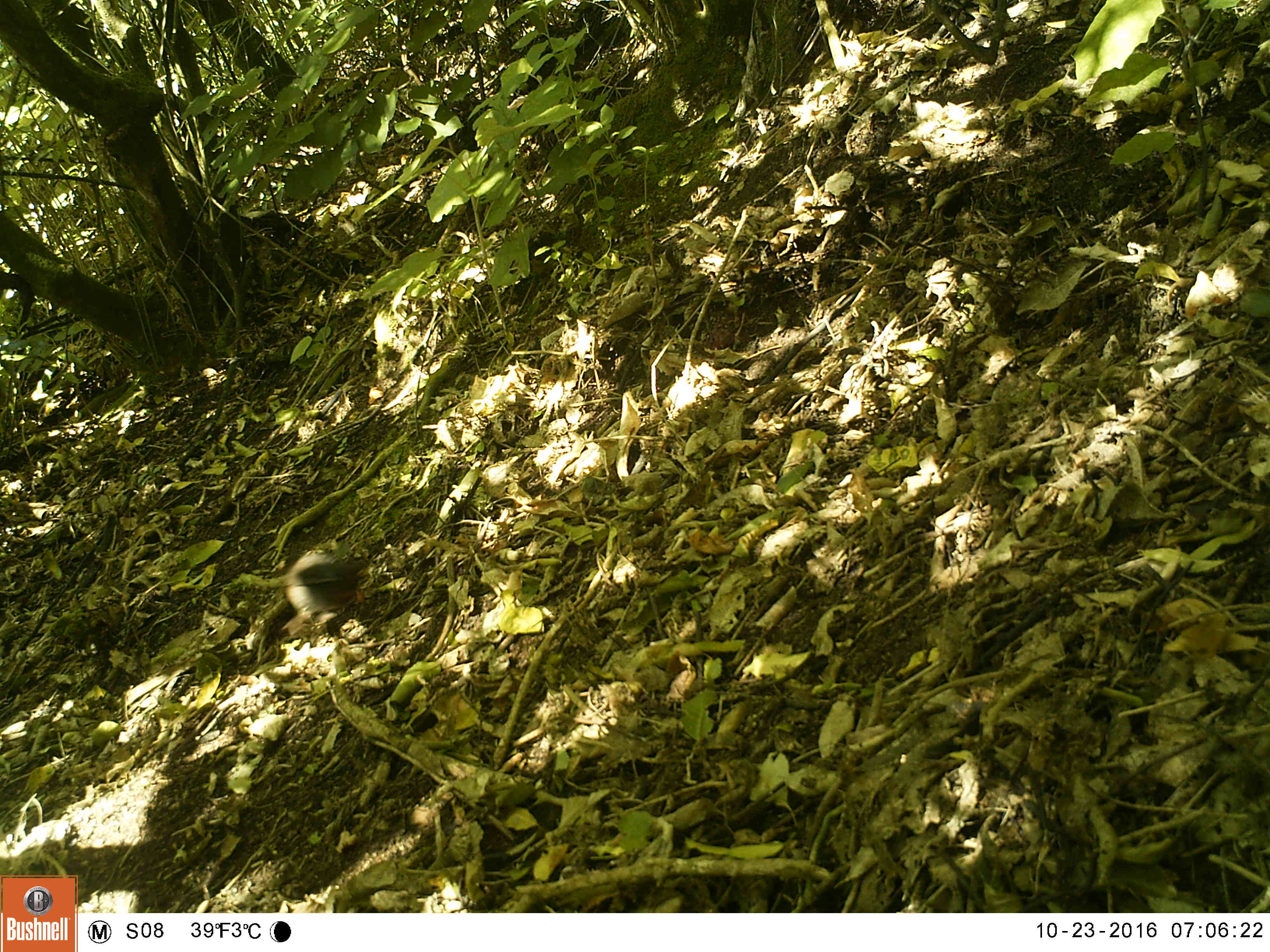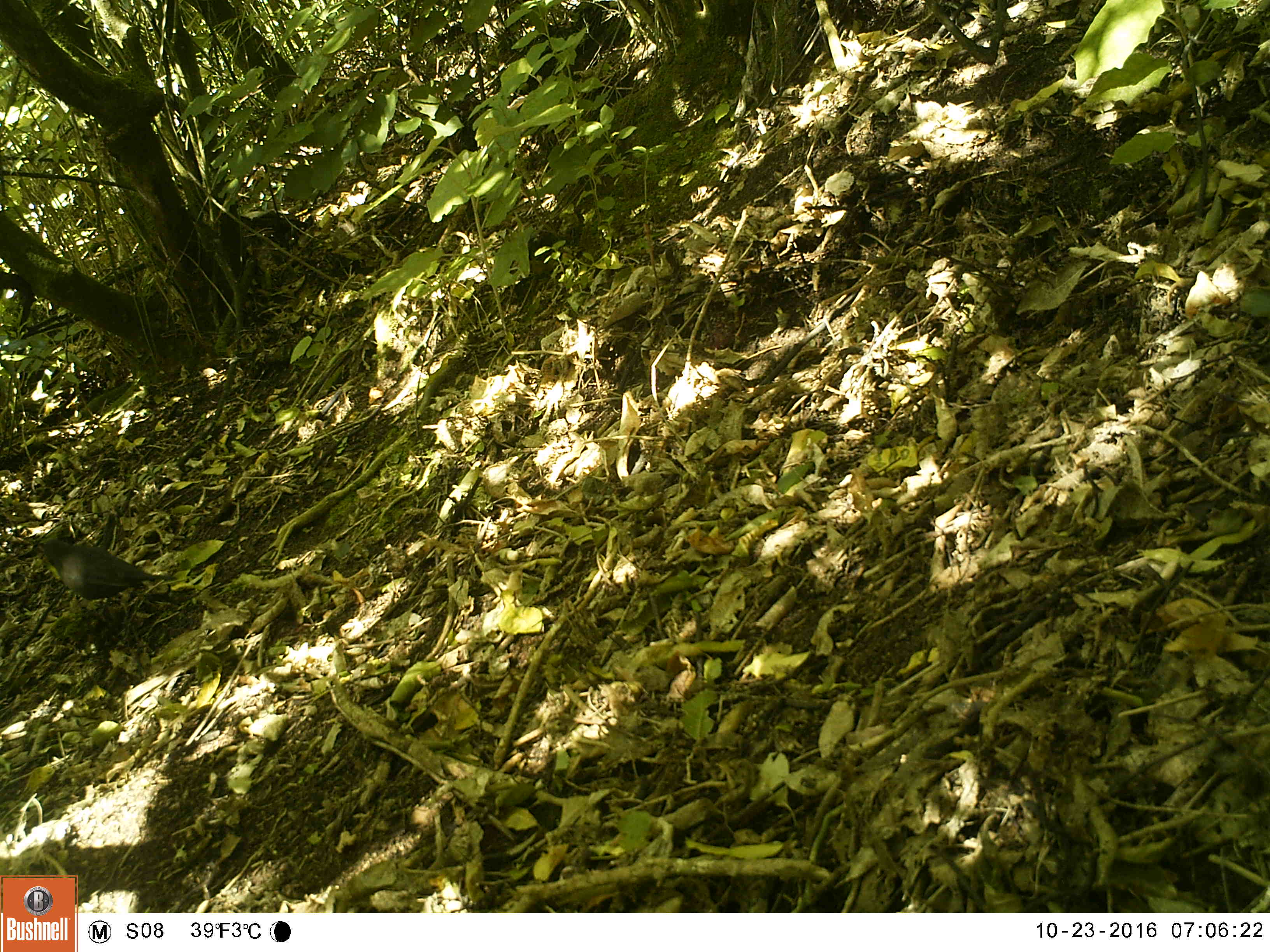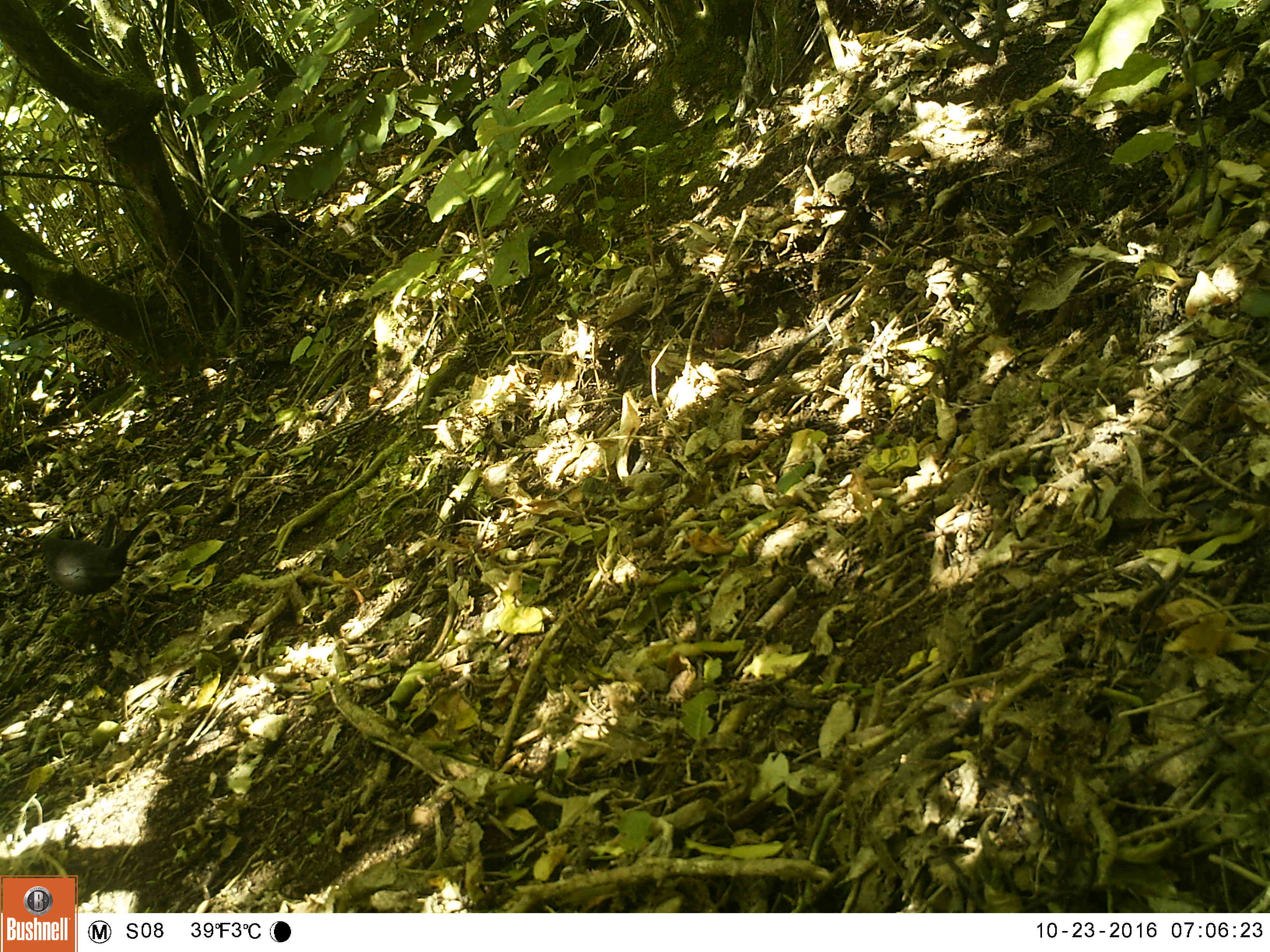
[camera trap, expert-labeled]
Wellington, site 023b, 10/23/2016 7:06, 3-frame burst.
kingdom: Animalia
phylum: Chordata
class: Aves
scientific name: Aves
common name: bird